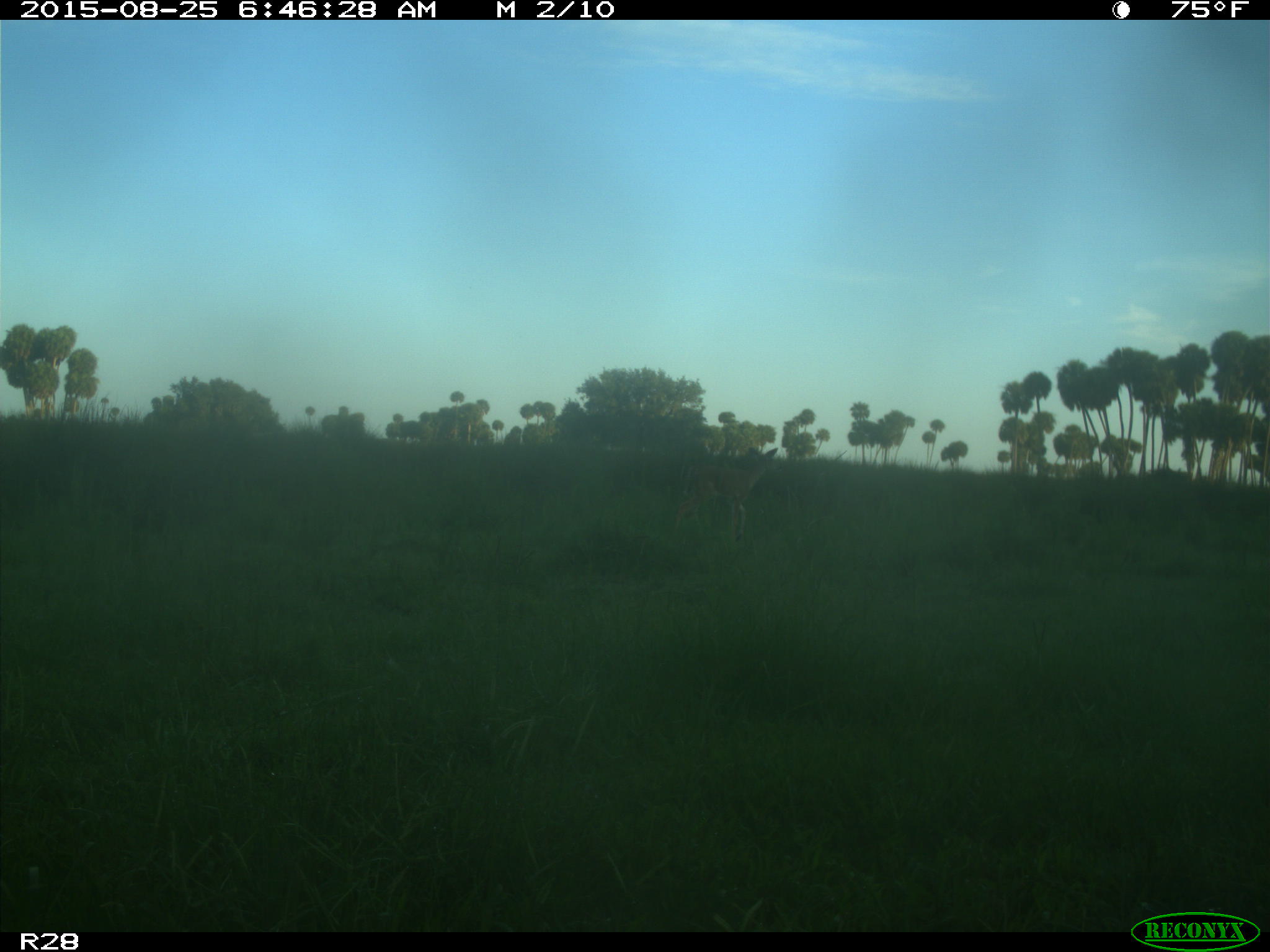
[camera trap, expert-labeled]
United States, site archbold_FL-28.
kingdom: Animalia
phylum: Chordata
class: Mammalia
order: Artiodactyla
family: Cervidae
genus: Odocoileus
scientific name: Odocoileus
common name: deer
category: unidentified deer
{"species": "unidentified deer (deer) (Odocoileus)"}